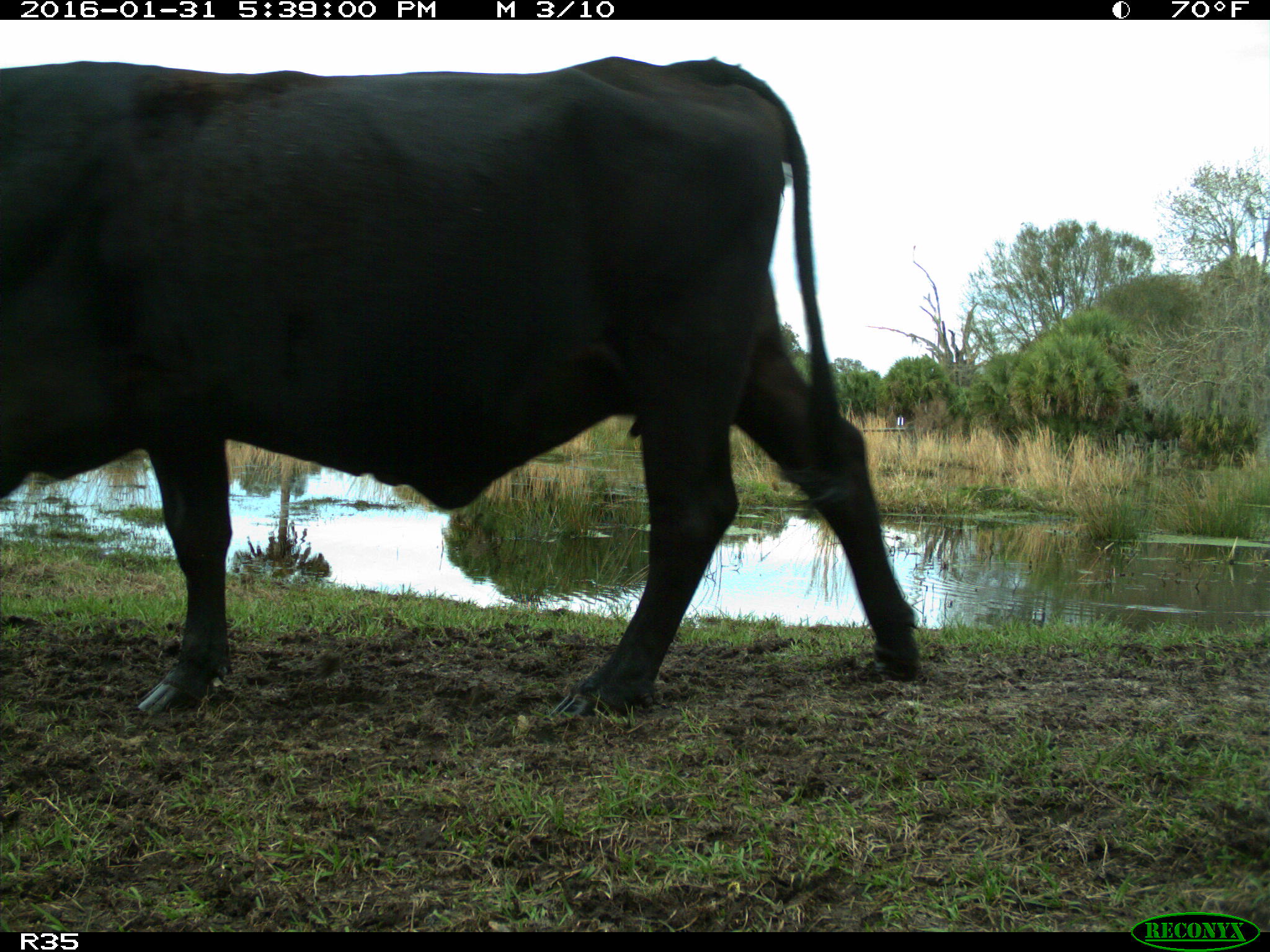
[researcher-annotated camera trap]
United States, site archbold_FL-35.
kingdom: Animalia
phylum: Chordata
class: Mammalia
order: Artiodactyla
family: Bovidae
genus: Bos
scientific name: Bos taurus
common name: domestic cow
Bos taurus (domestic cow).